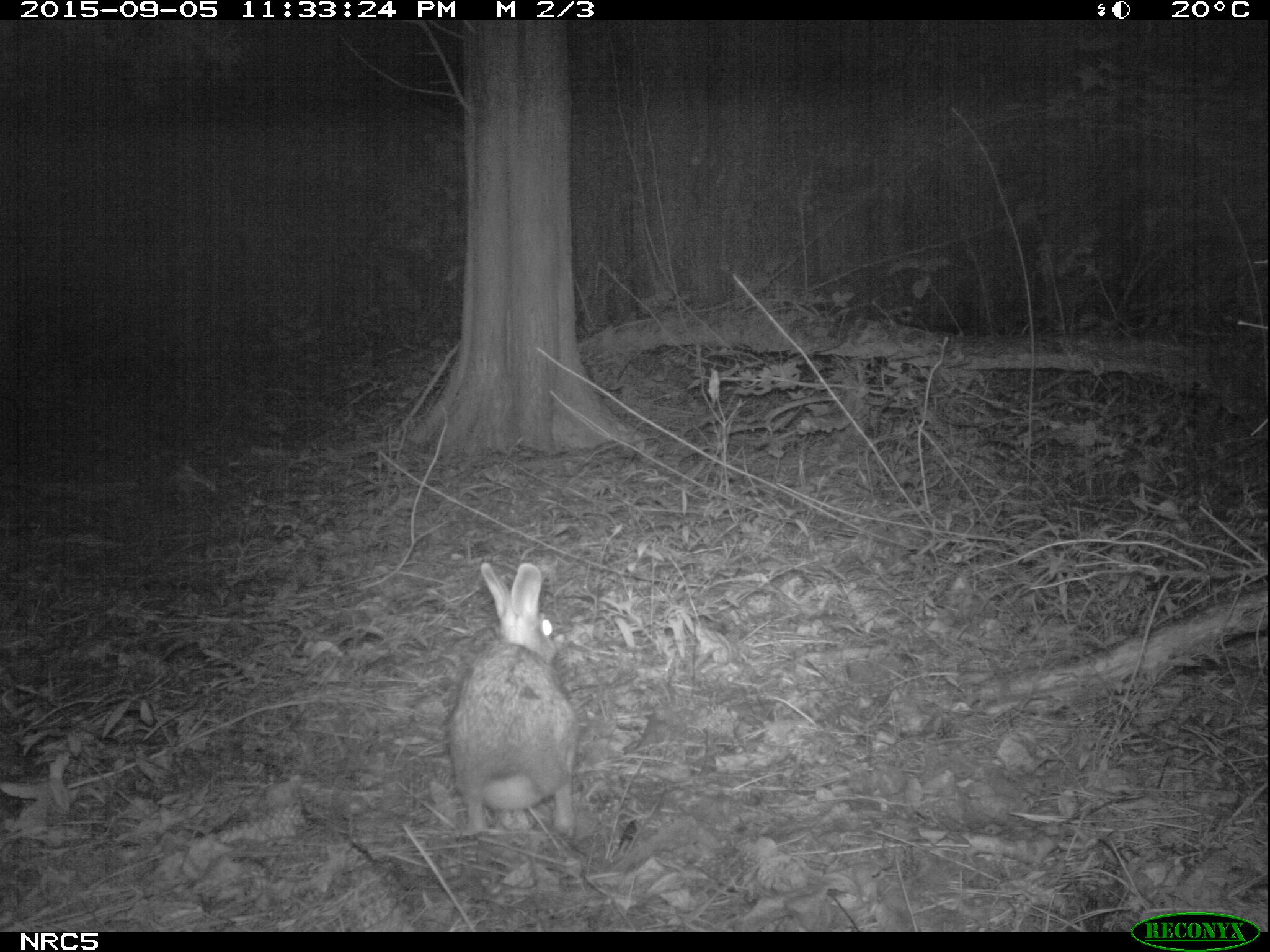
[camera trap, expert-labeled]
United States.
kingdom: Animalia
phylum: Chordata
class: Mammalia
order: Lagomorpha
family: Leporidae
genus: Sylvilagus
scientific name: Sylvilagus floridanus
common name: eastern cottontail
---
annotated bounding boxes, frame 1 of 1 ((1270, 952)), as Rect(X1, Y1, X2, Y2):
Eastern Cottontail: Rect(420, 556, 592, 849)